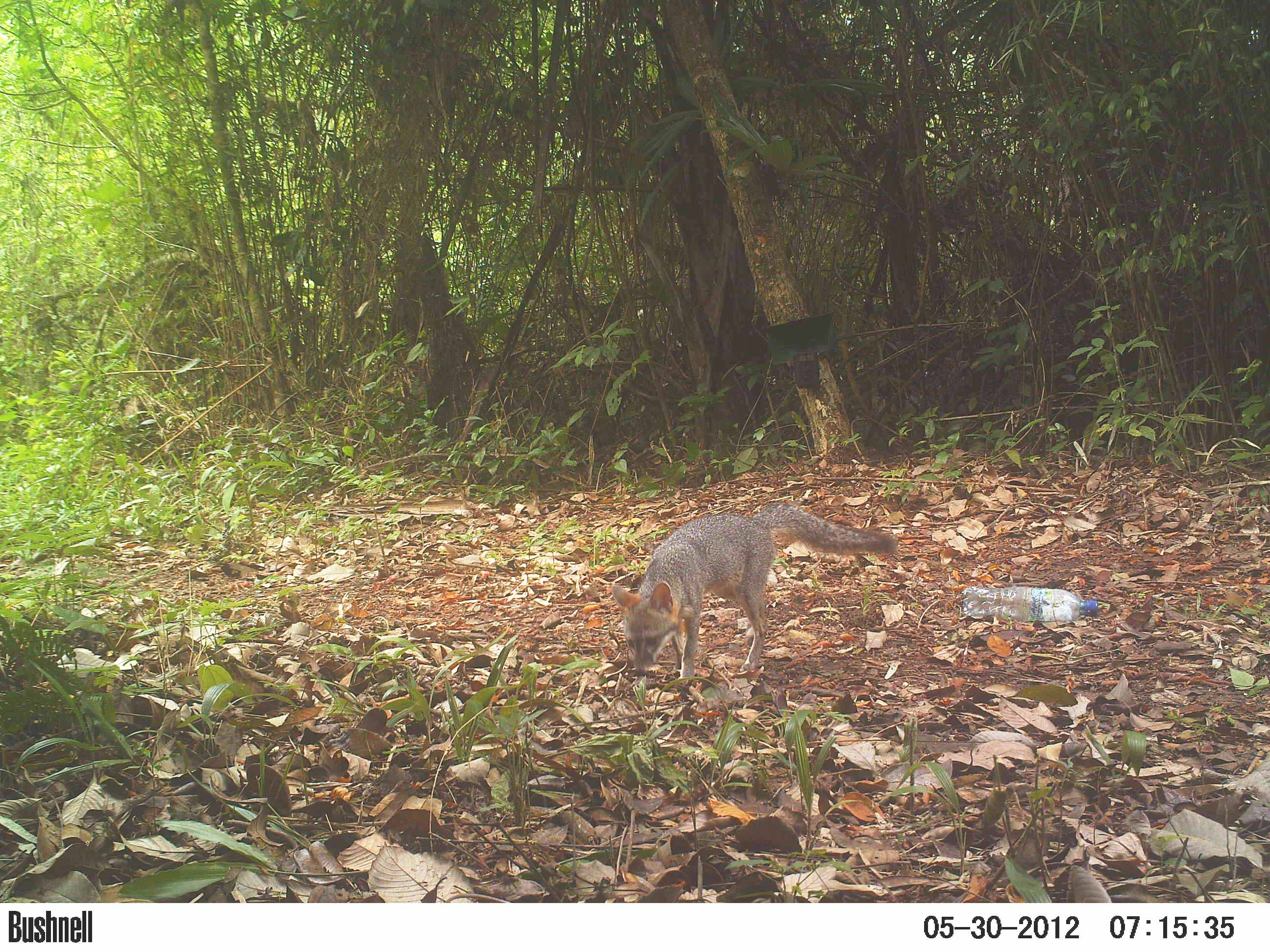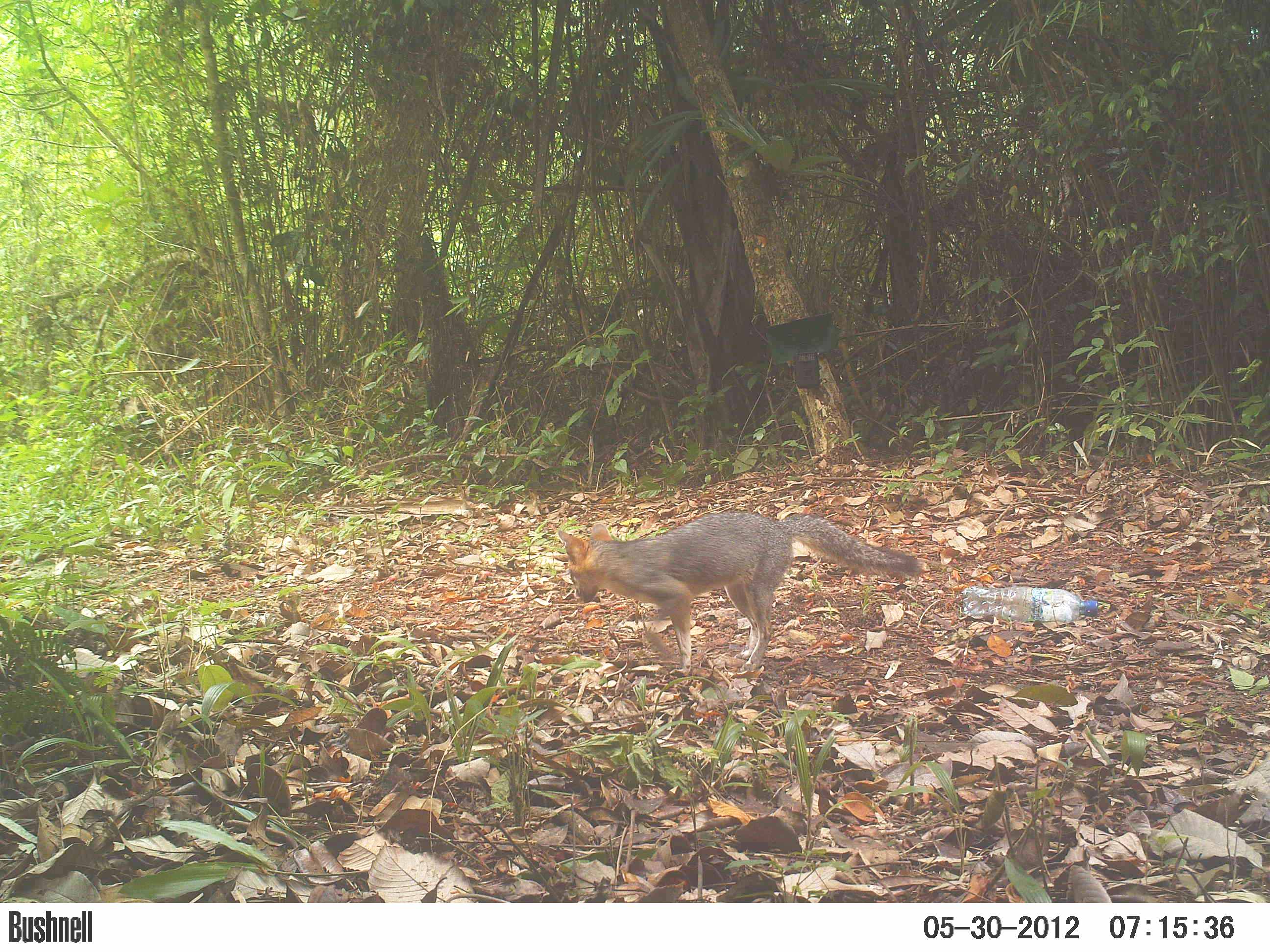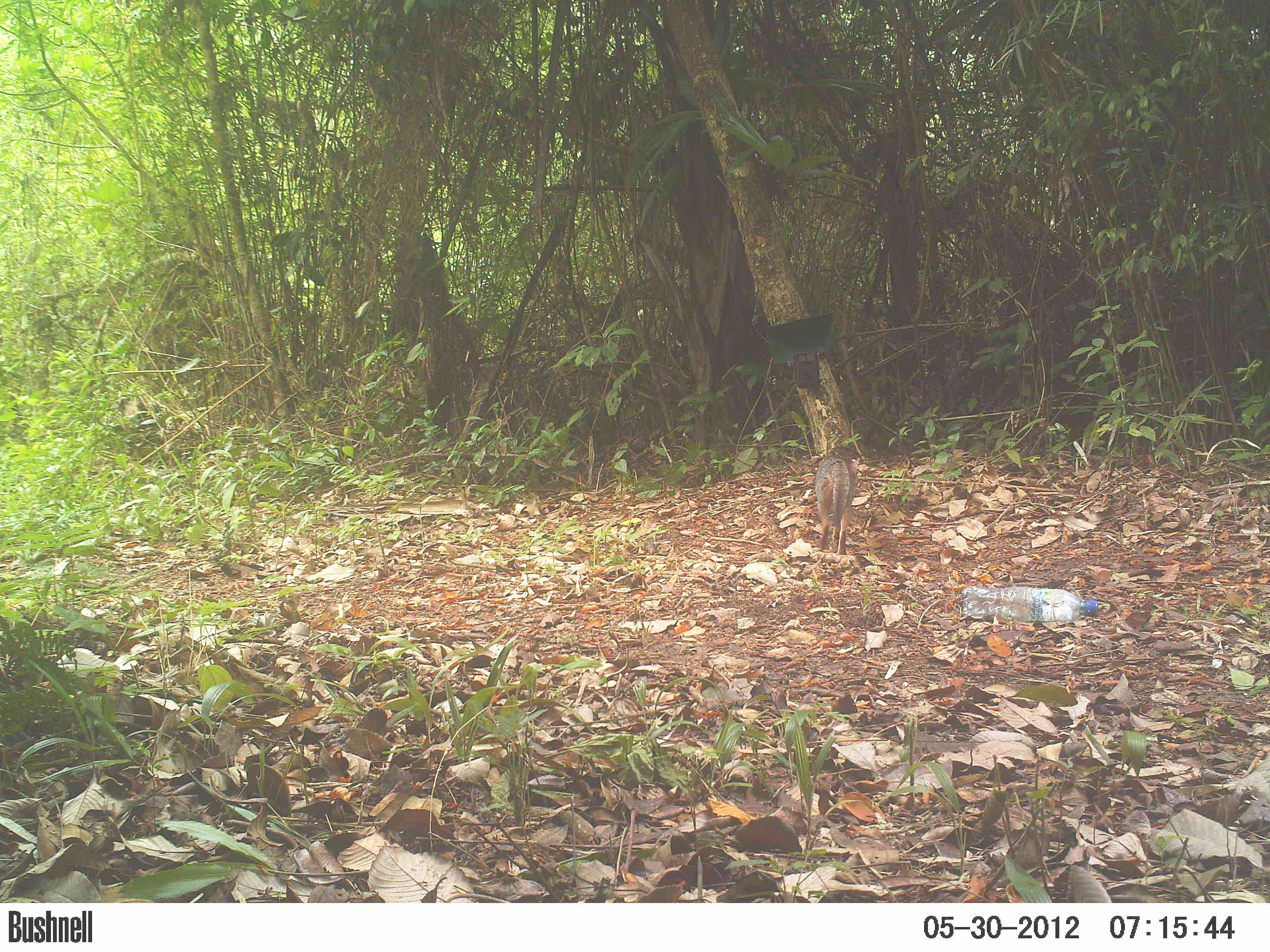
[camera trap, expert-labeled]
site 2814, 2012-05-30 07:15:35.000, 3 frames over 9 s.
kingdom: Animalia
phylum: Chordata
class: Mammalia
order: Carnivora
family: Canidae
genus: Urocyon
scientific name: Urocyon cinereoargenteus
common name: gray fox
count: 1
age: adult